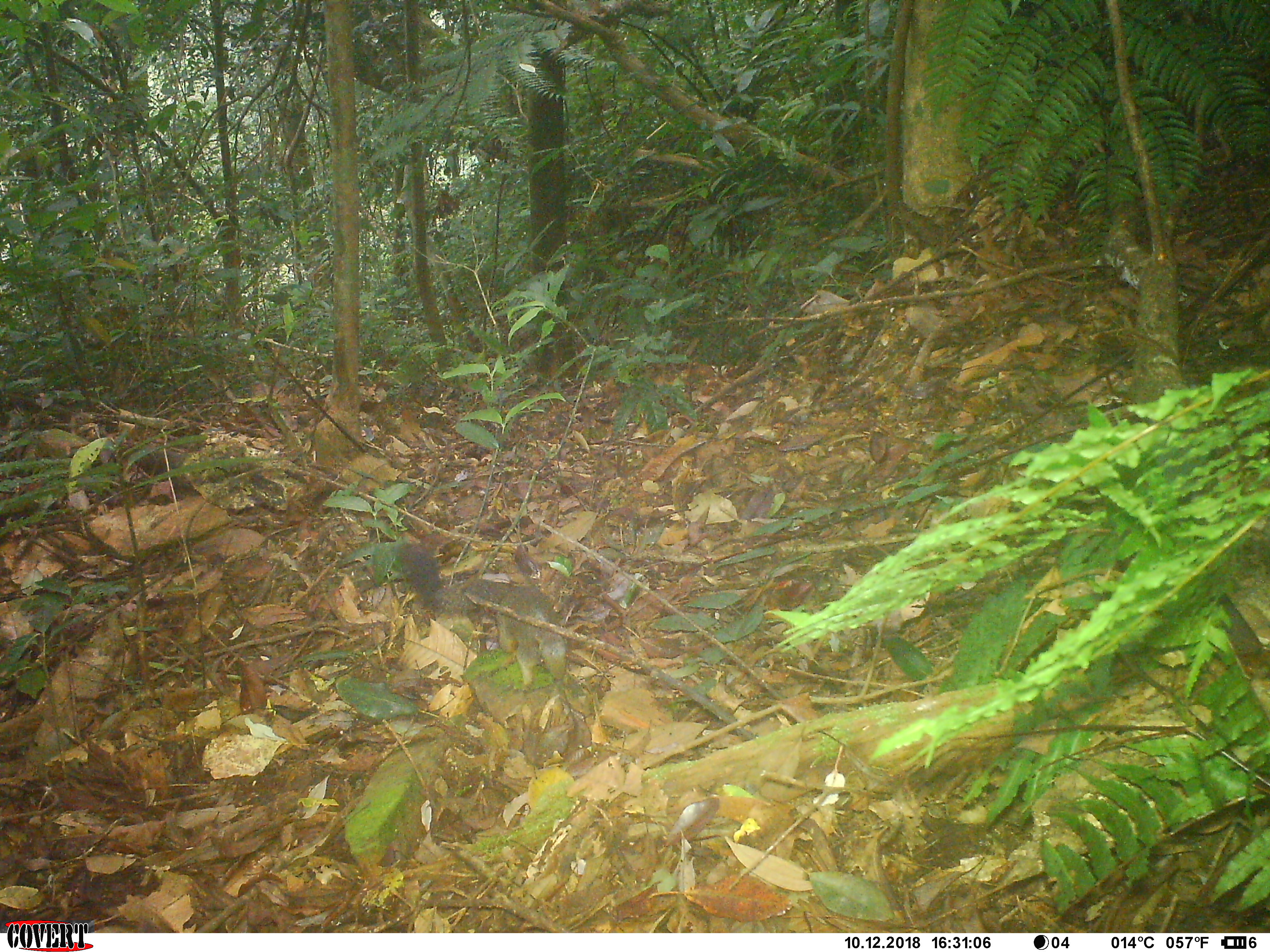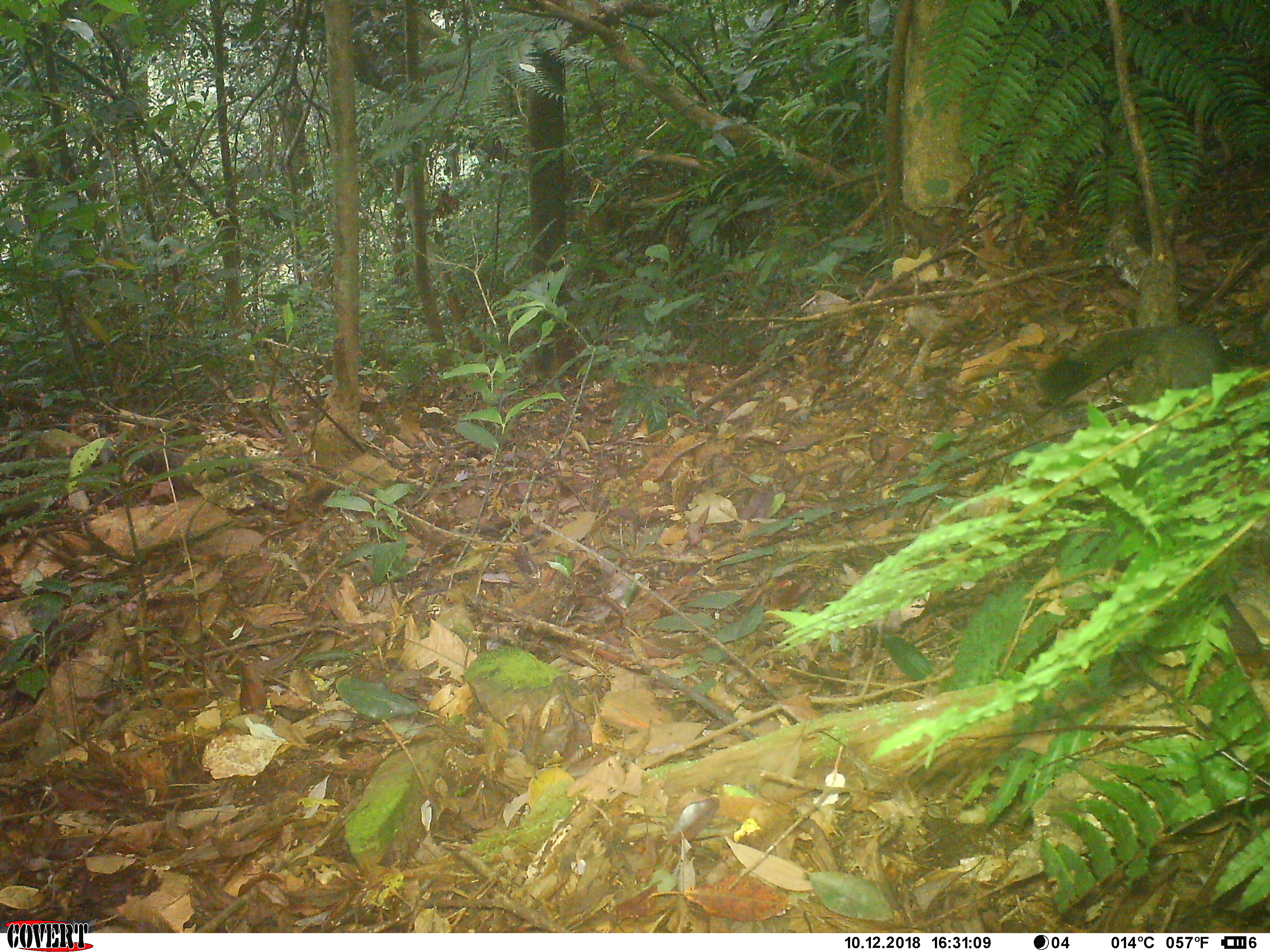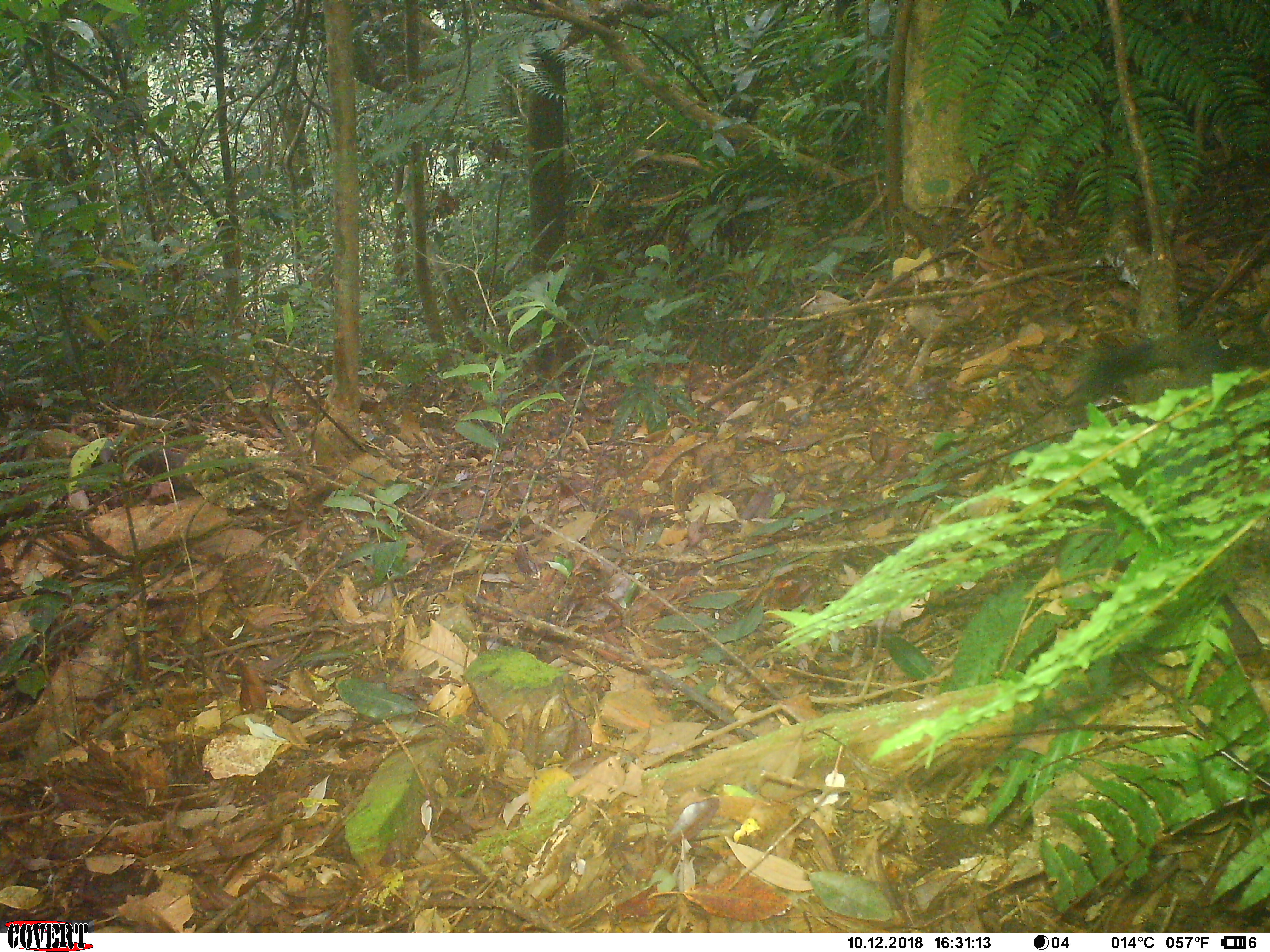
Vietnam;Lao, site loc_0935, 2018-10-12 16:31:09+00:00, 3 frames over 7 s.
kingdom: Animalia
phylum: Chordata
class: Mammalia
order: Rodentia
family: Sciuridae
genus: Sciurus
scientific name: Sciurus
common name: squirrel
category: unidentified squirrel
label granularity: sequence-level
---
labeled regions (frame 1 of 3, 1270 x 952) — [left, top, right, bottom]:
unidentified squirrel: [400, 540, 566, 686]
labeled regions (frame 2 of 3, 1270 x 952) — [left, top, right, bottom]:
unidentified squirrel: [1034, 322, 1228, 403]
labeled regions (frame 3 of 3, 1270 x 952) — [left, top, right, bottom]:
unidentified squirrel: [1081, 332, 1240, 408]